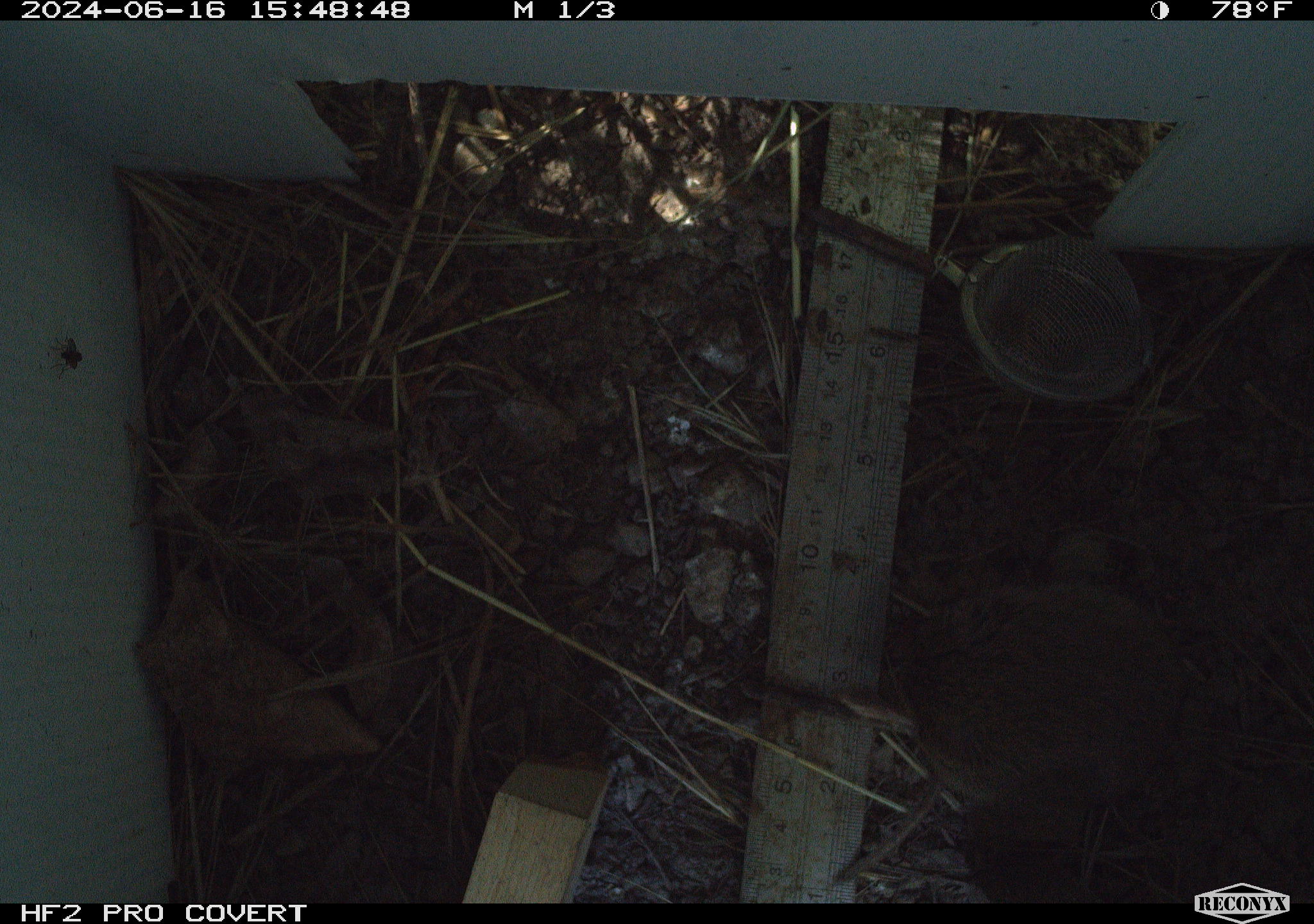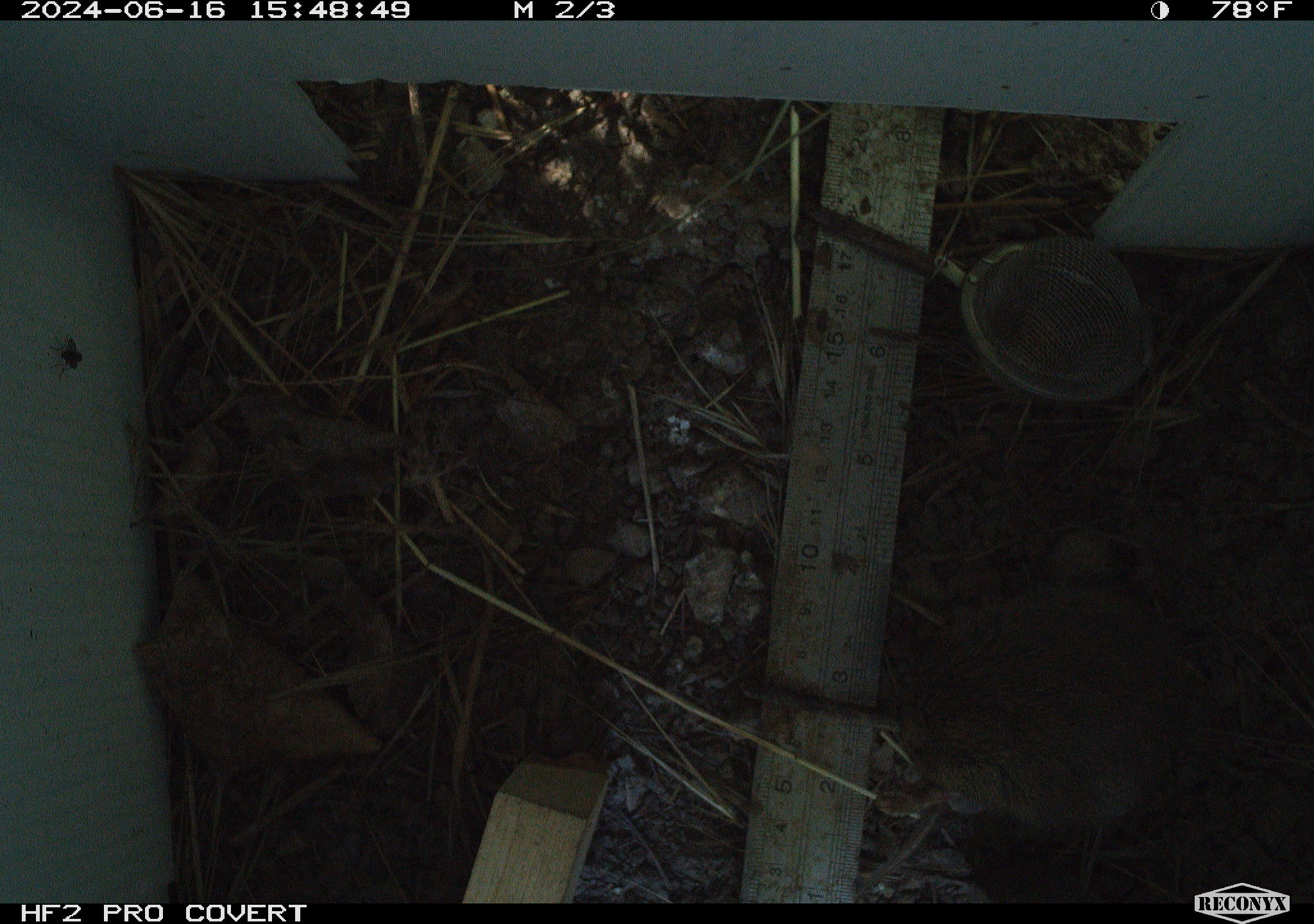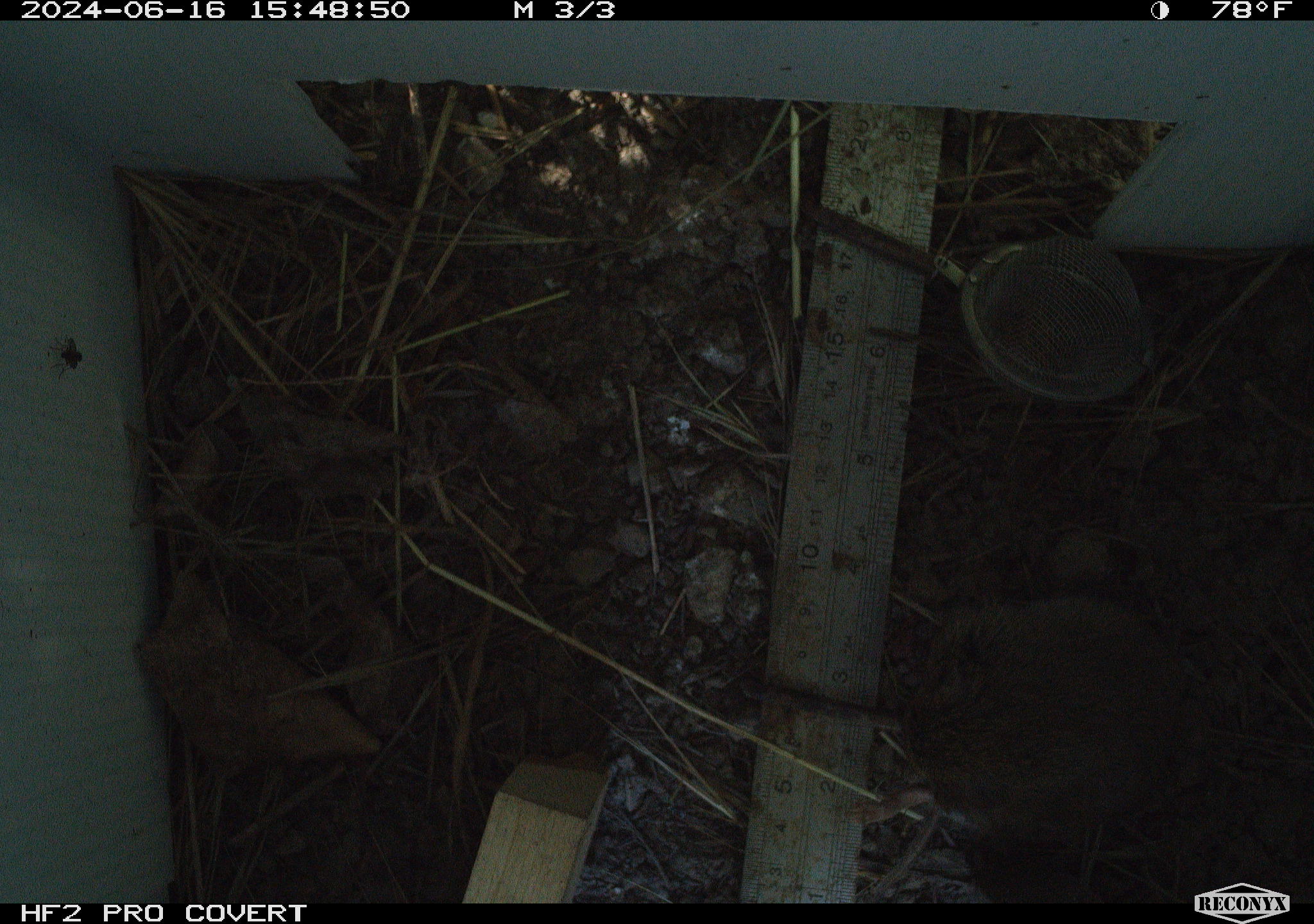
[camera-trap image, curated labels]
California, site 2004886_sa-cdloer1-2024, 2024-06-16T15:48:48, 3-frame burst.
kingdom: Animalia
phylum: Chordata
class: Mammalia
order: Rodentia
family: Cricetidae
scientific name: Arvicolinae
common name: voles, lemmings, and muskrats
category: arvicolinae subfamily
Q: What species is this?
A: Arvicolinae subfamily (voles, lemmings, and muskrats) (Arvicolinae).